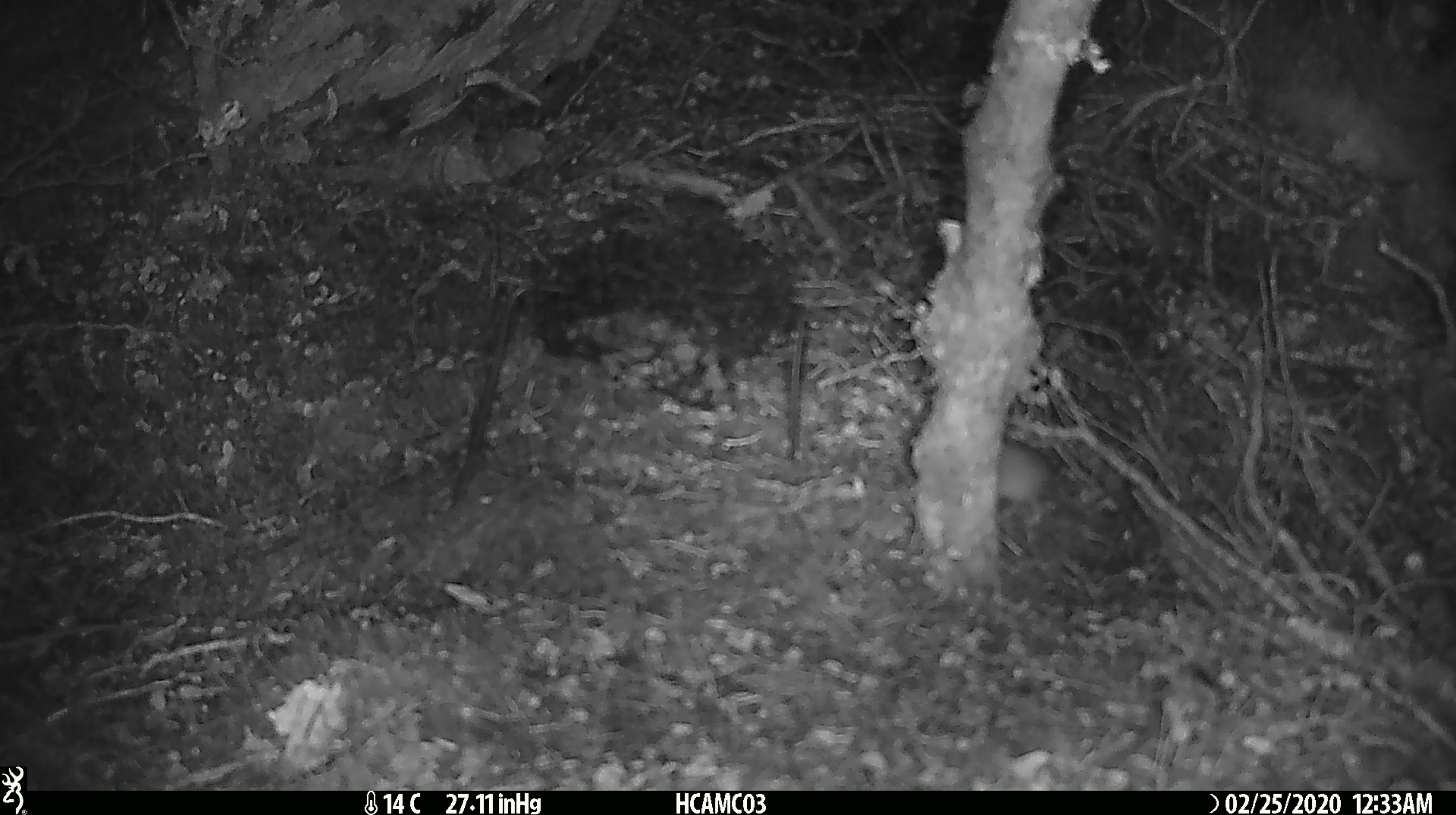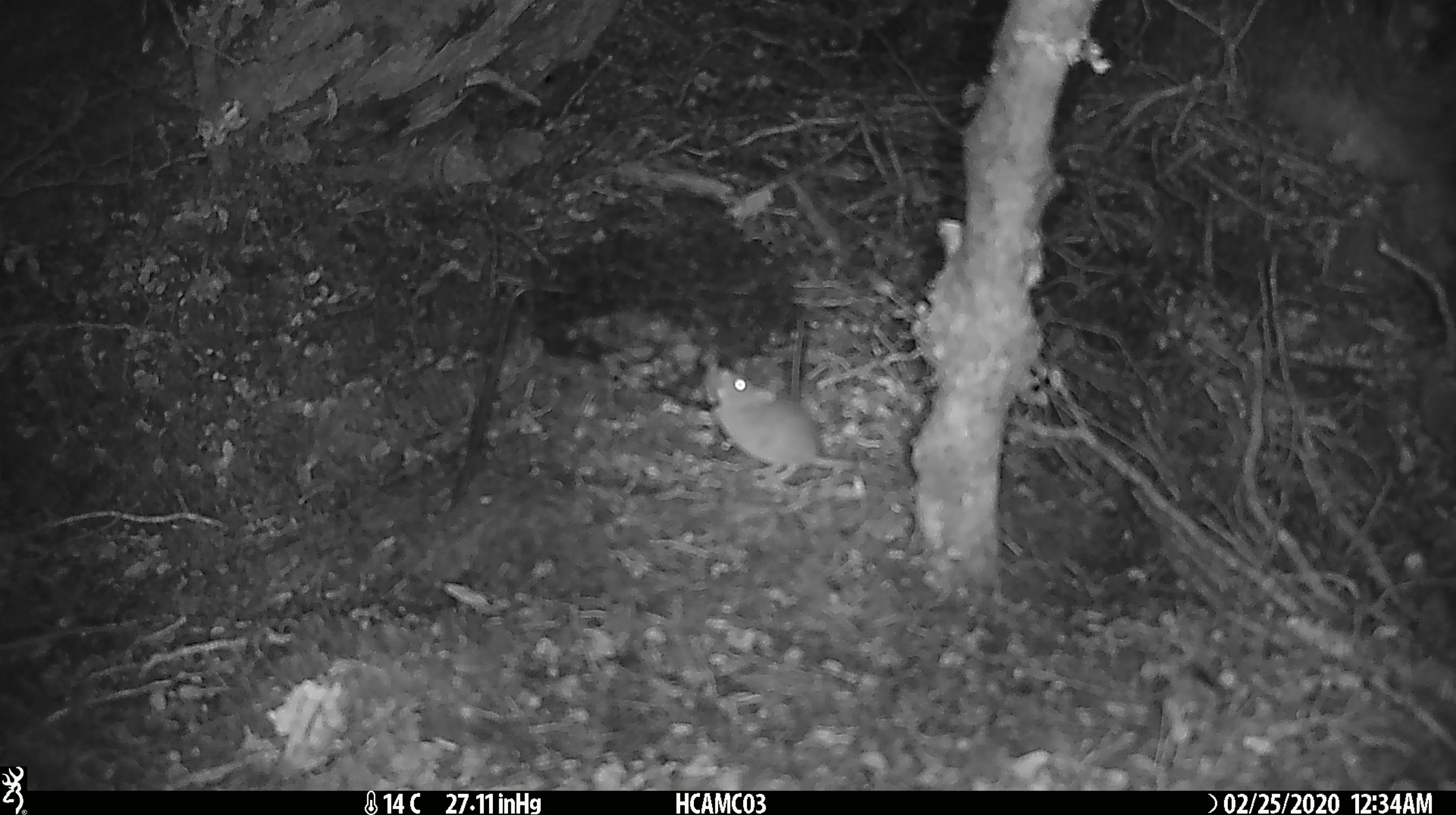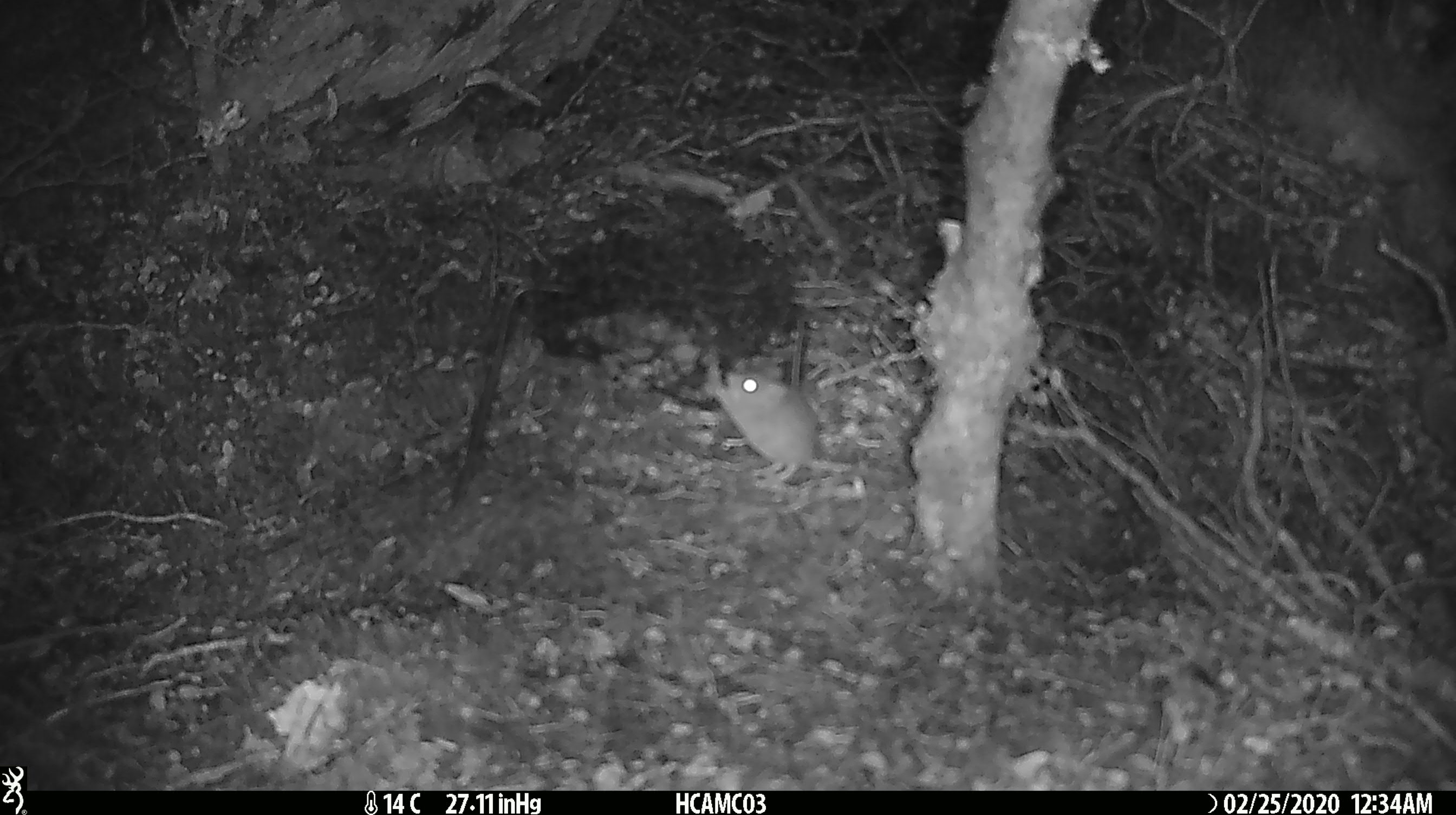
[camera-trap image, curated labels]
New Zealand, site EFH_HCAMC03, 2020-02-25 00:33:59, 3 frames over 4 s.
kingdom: Animalia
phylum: Chordata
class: Mammalia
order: Rodentia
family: Muridae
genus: Mus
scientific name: Mus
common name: mouse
Mouse (Mus).